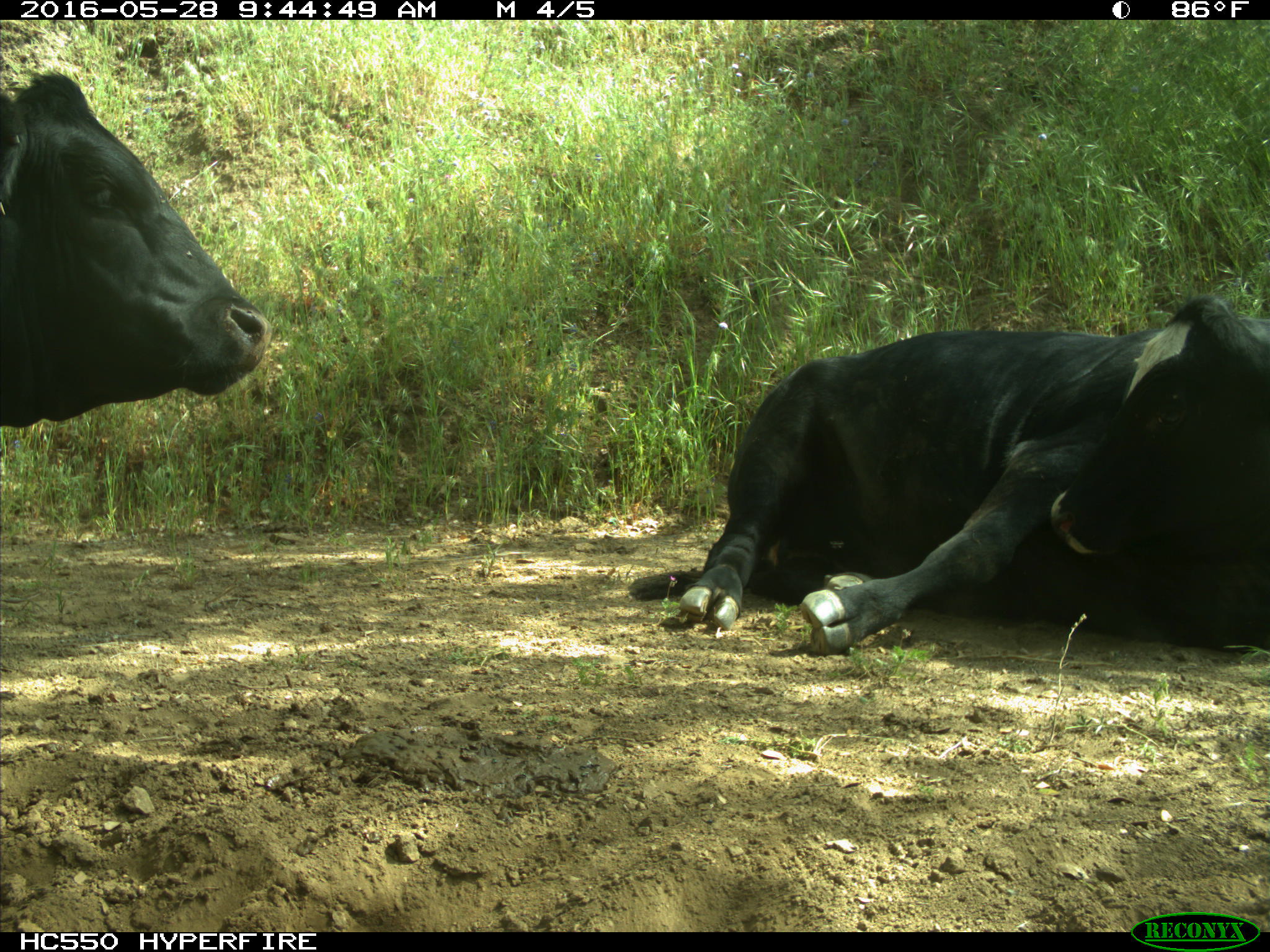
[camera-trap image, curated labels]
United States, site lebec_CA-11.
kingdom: Animalia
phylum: Chordata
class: Mammalia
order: Artiodactyla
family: Bovidae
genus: Bos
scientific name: Bos taurus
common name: domestic cow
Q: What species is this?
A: Bos taurus (domestic cow).